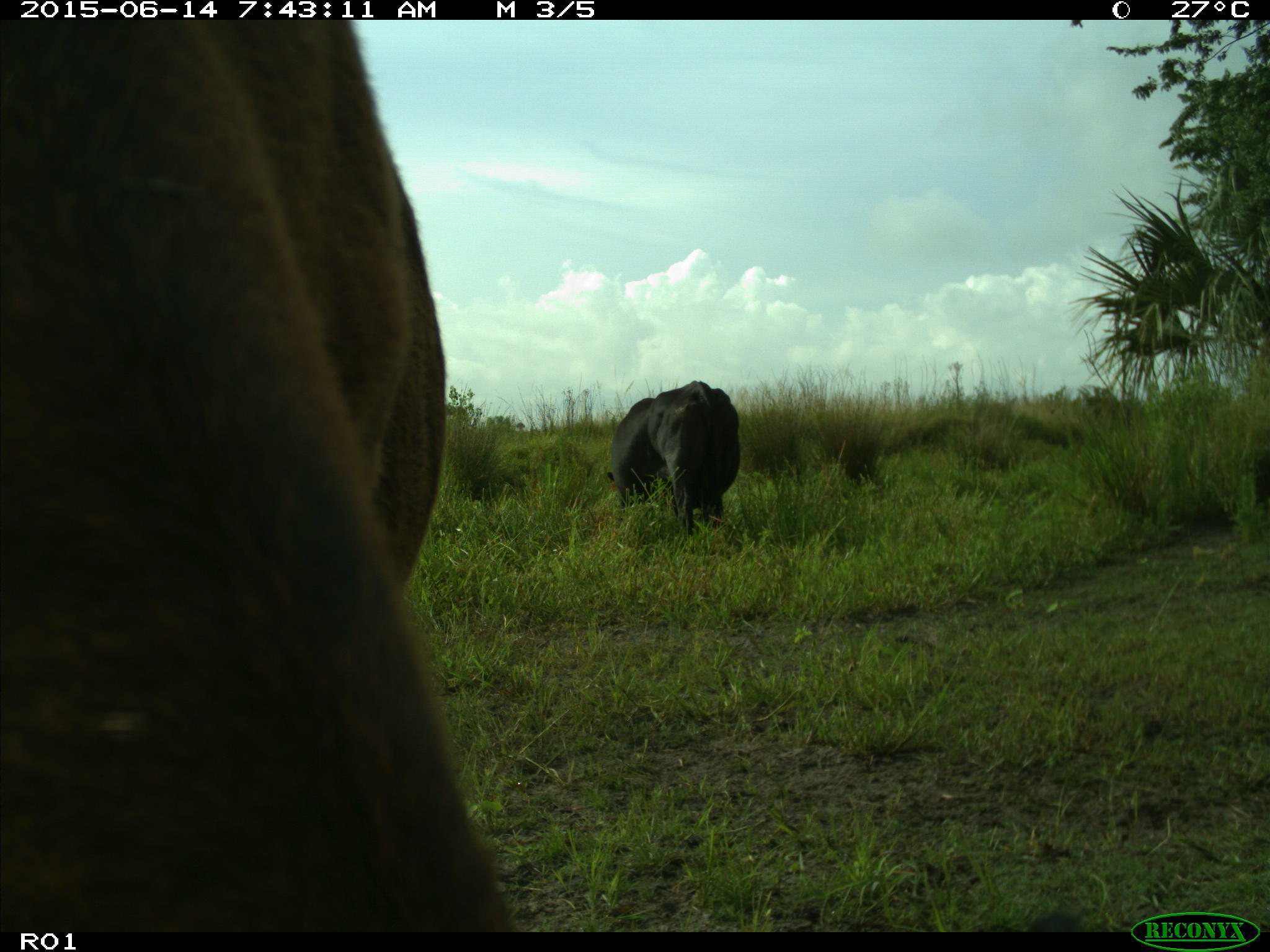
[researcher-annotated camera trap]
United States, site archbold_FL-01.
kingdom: Animalia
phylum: Chordata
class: Mammalia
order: Artiodactyla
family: Bovidae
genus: Bos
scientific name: Bos taurus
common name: domestic cow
Bos taurus (domestic cow).